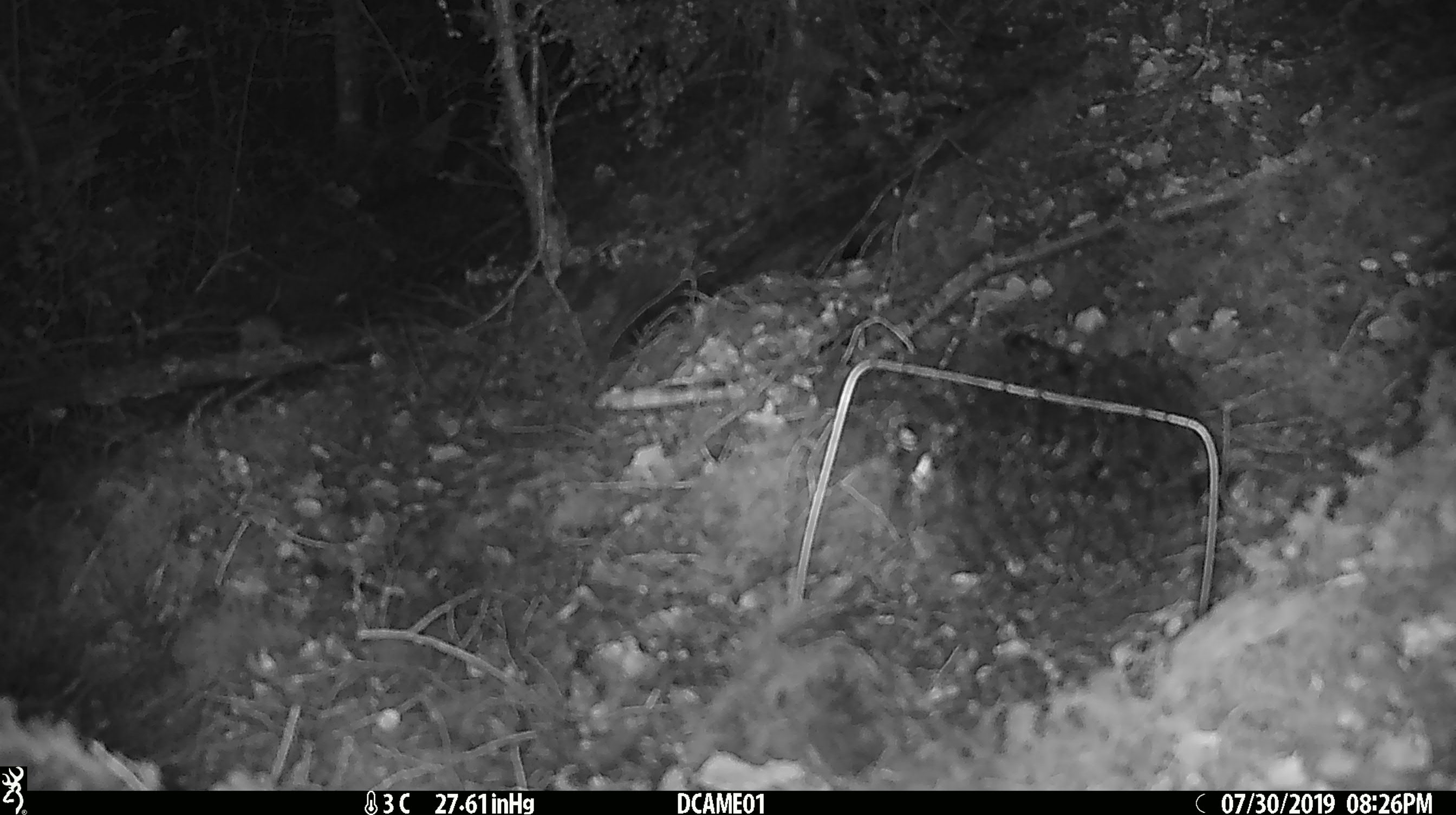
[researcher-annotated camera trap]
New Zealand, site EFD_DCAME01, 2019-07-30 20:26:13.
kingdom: Animalia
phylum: Chordata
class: Mammalia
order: Rodentia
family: Muridae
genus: Mus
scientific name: Mus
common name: mouse